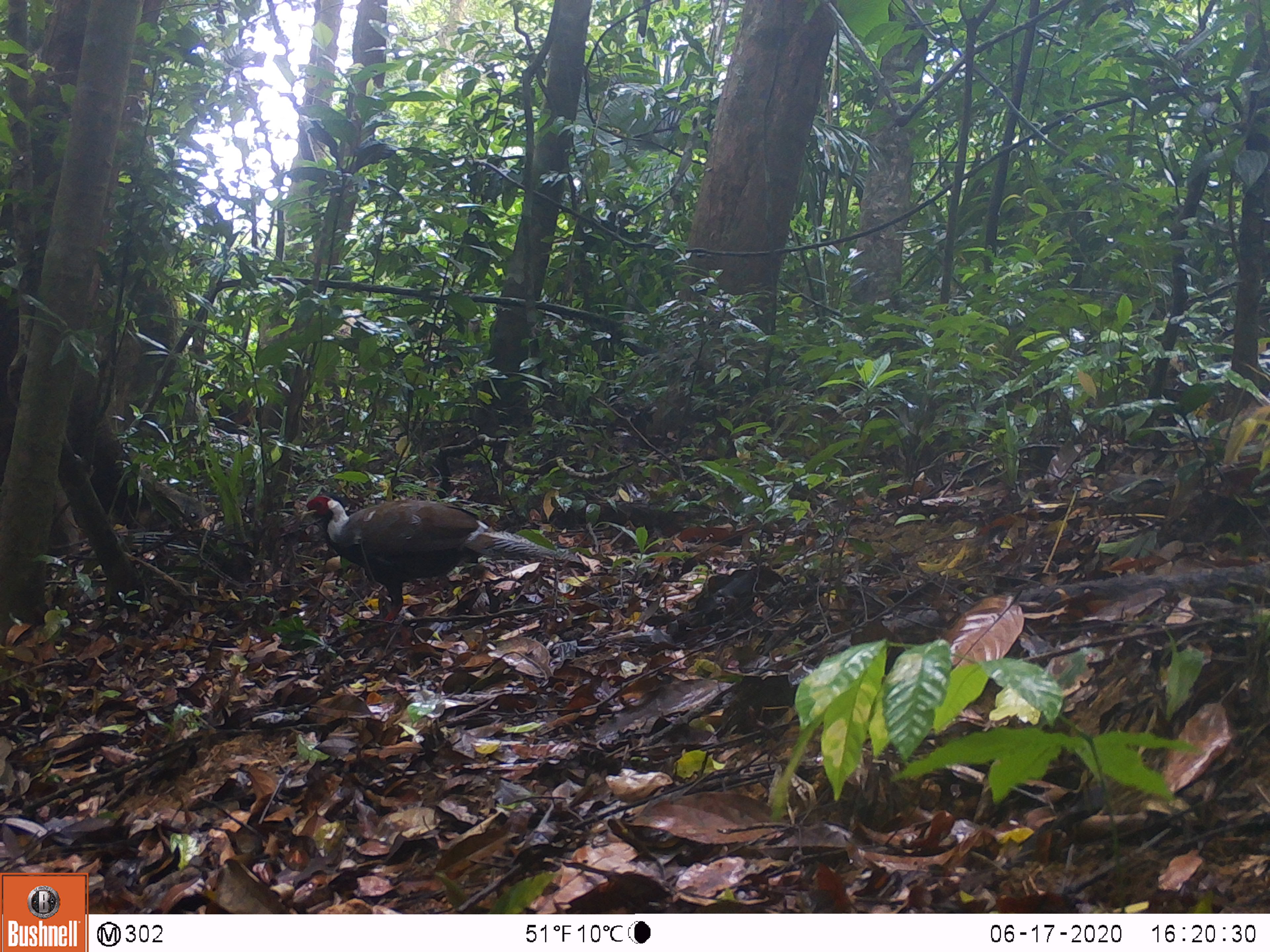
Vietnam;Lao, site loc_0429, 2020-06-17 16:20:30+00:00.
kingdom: Animalia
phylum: Chordata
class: Aves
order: Galliformes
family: Phasianidae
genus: Lophura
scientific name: Lophura nycthemera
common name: silver pheasant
Silver pheasant (Lophura nycthemera). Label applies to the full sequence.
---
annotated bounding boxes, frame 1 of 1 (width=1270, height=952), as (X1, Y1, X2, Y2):
silver pheasant: (300, 492, 583, 631)